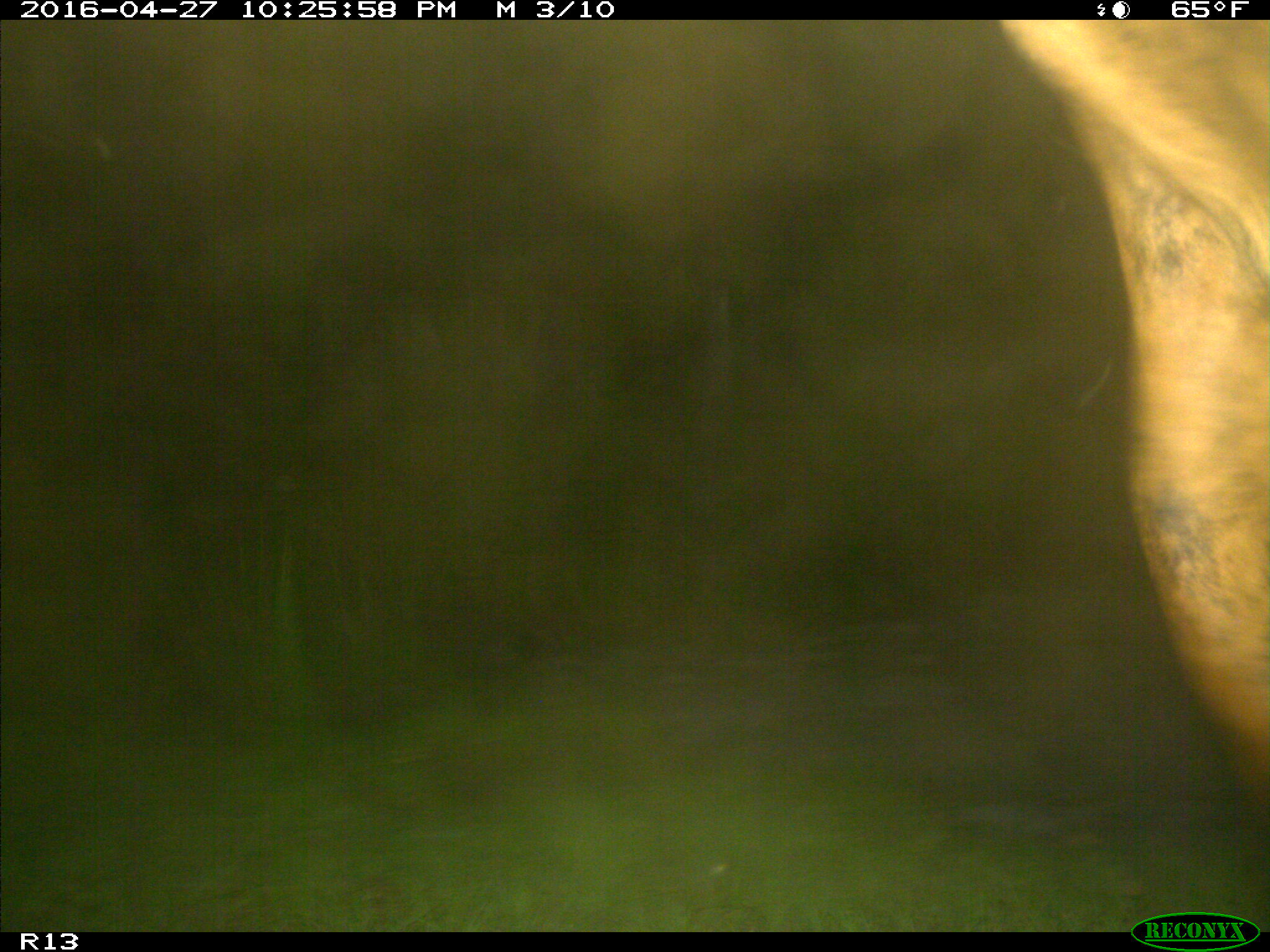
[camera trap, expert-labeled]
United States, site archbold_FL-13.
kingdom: Animalia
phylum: Chordata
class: Mammalia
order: Artiodactyla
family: Bovidae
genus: Bos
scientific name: Bos taurus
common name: domestic cow